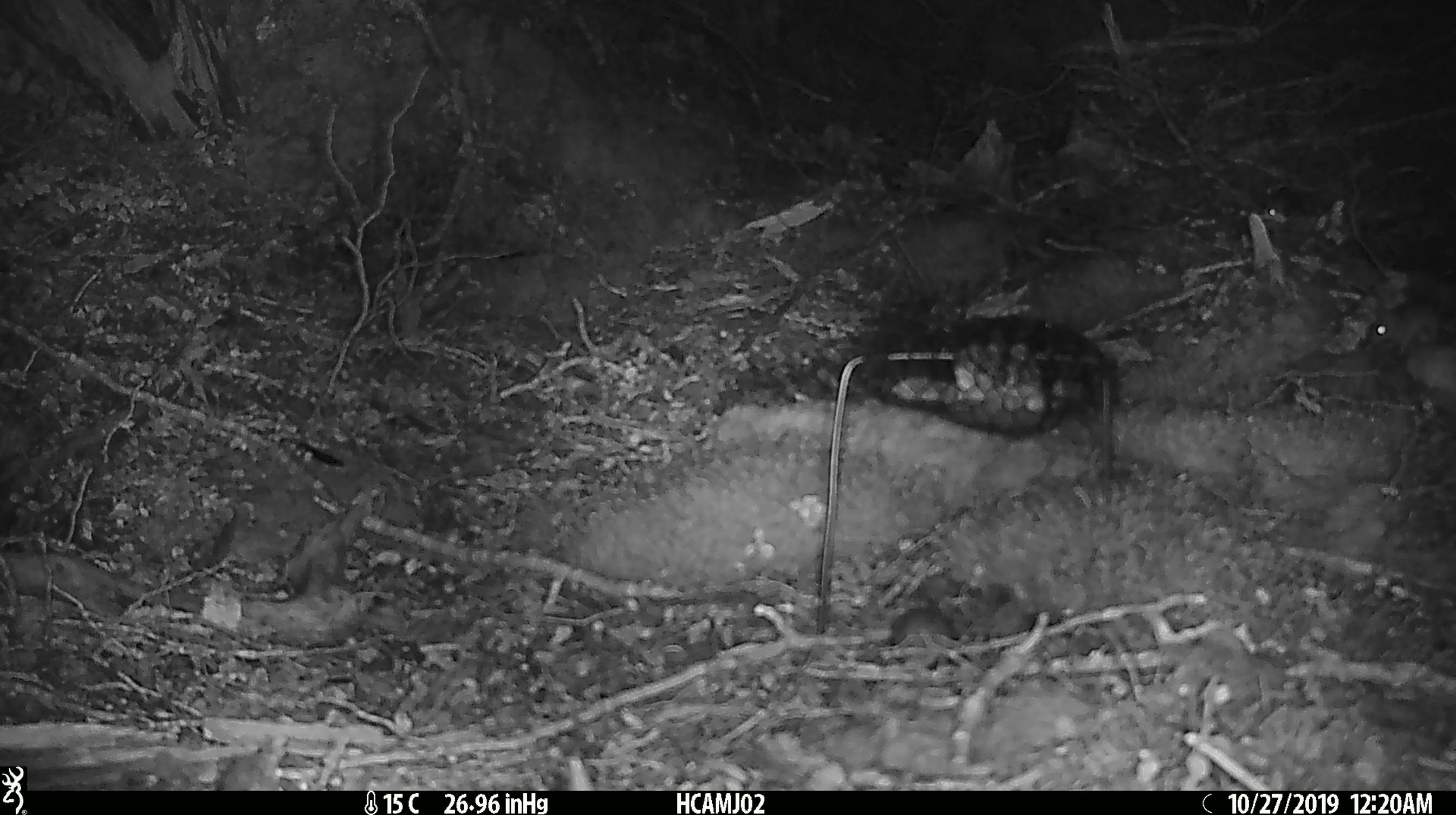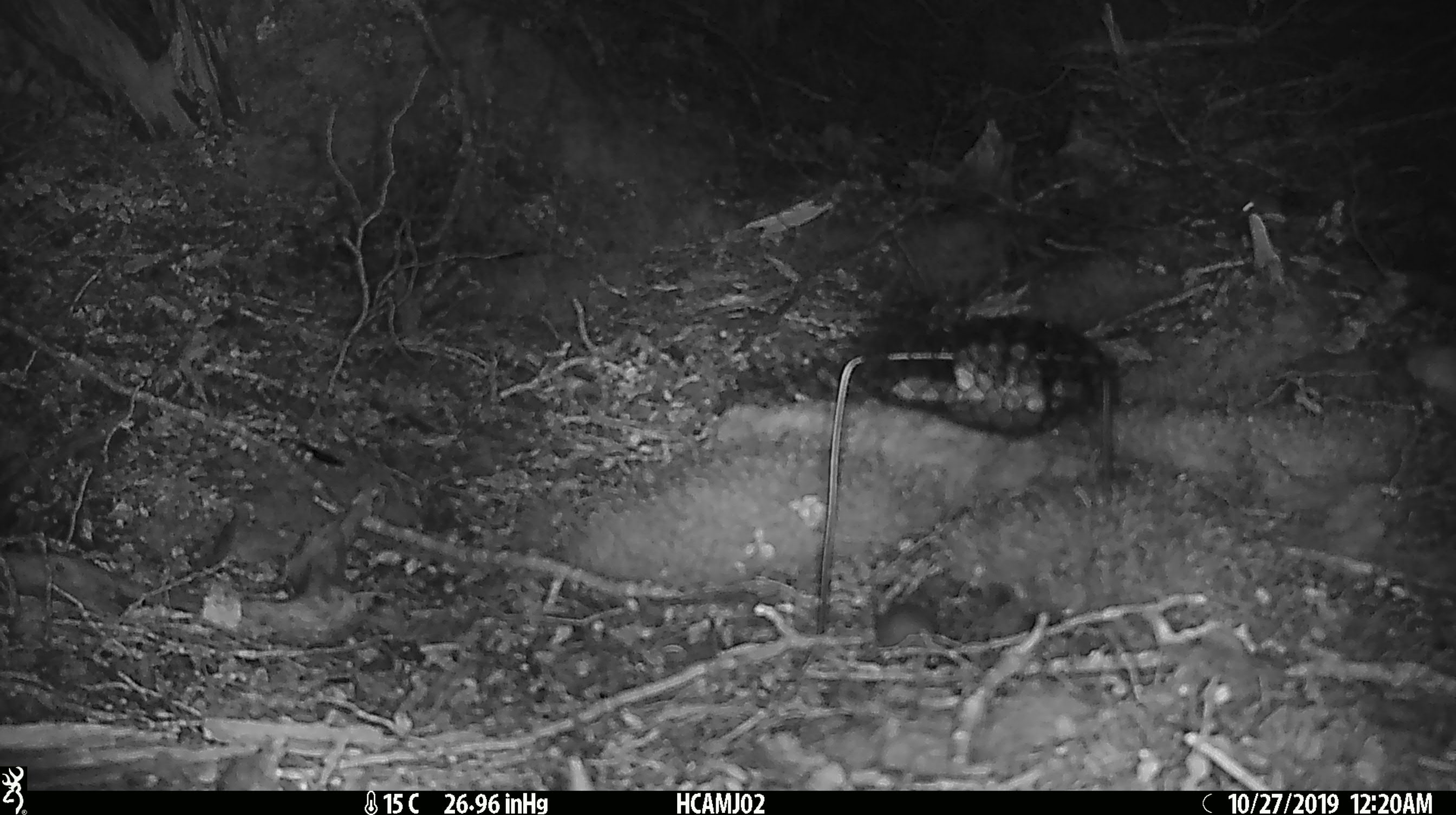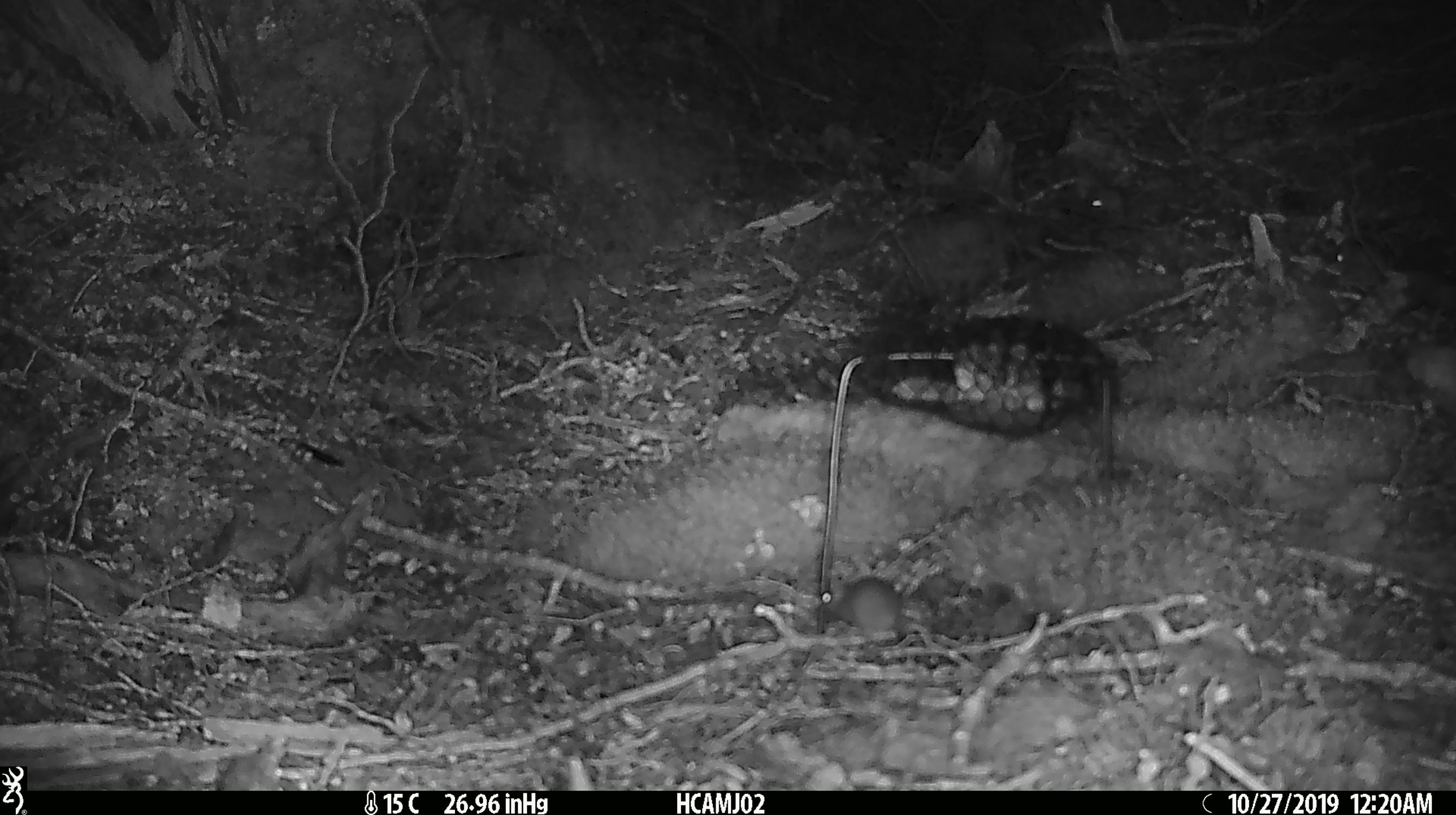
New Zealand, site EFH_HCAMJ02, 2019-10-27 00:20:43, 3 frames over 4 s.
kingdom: Animalia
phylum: Chordata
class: Mammalia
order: Rodentia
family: Muridae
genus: Mus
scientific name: Mus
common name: mouse